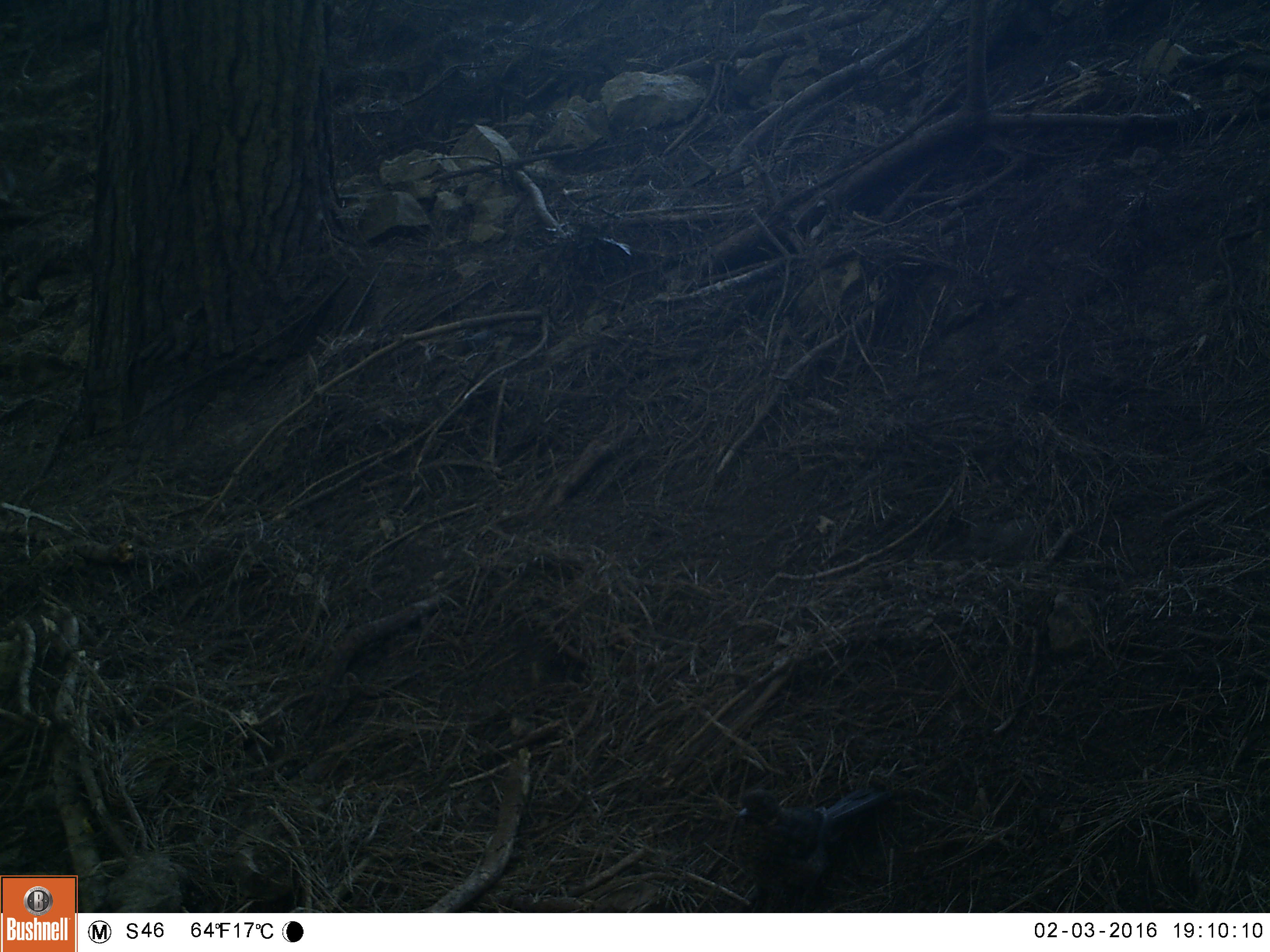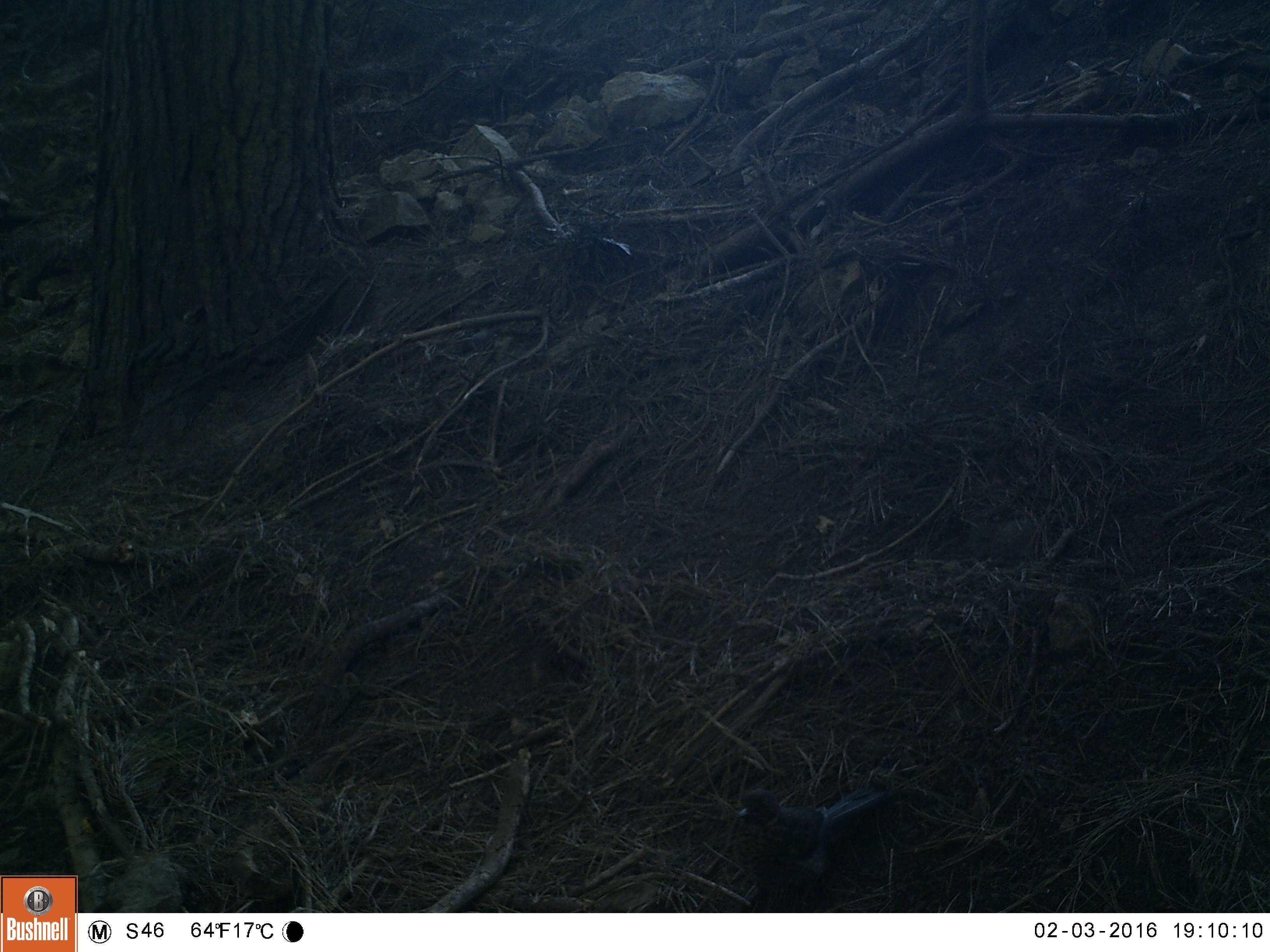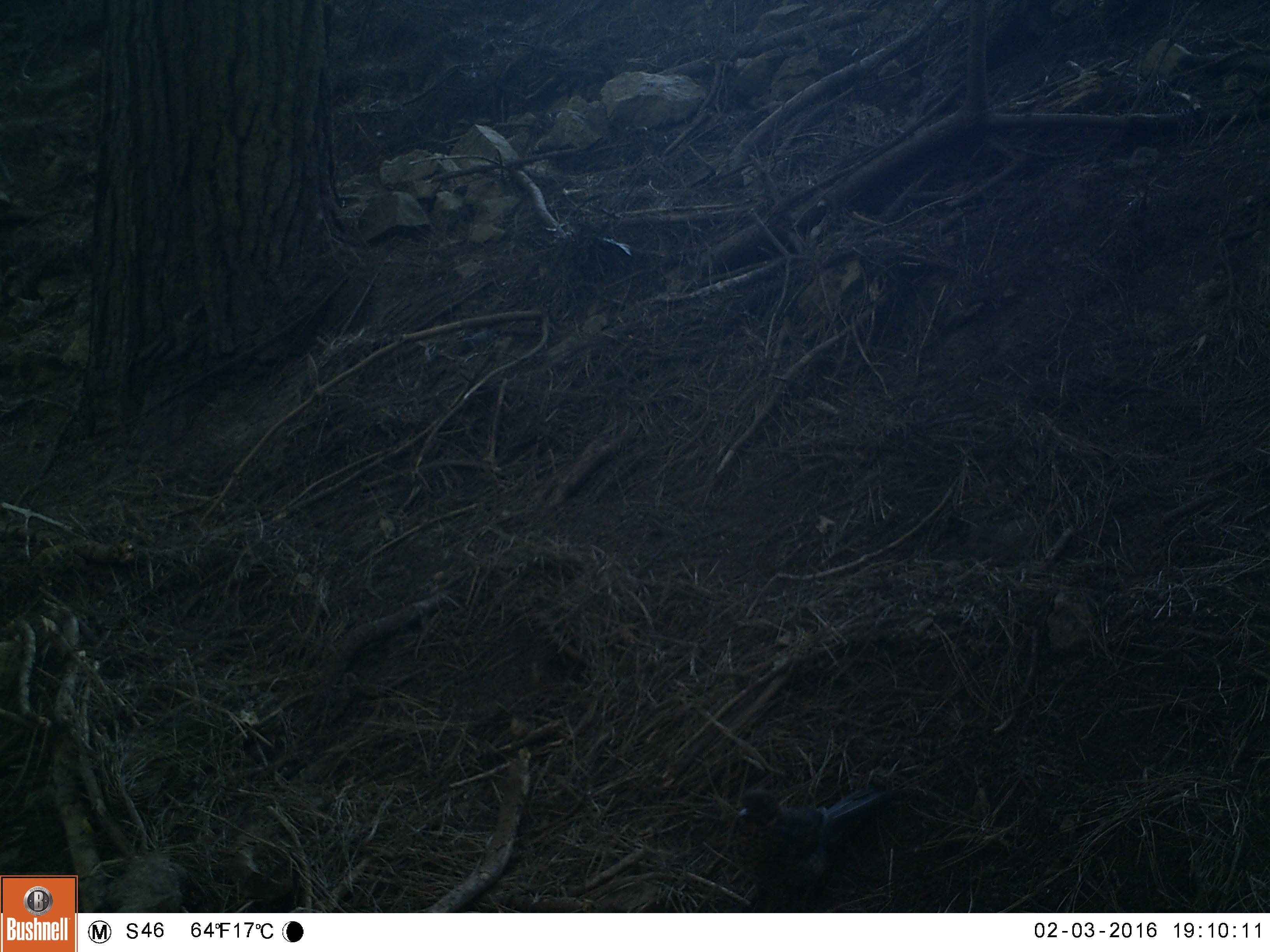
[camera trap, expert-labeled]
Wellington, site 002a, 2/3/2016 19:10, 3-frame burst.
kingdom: Animalia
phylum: Chordata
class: Aves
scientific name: Aves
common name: bird